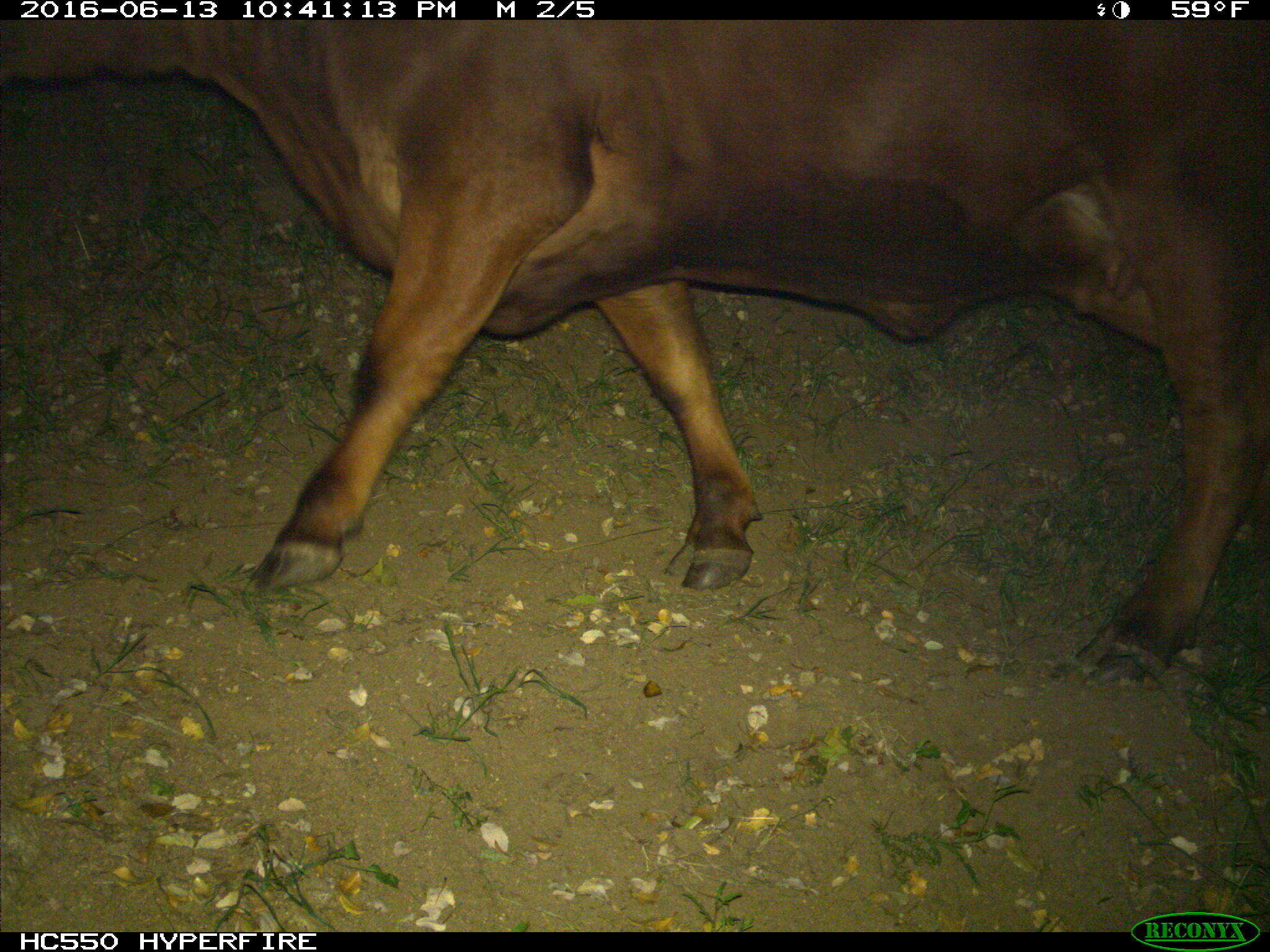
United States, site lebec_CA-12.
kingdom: Animalia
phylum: Chordata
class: Mammalia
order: Artiodactyla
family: Bovidae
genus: Bos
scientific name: Bos taurus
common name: domestic cow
Bos taurus (domestic cow).